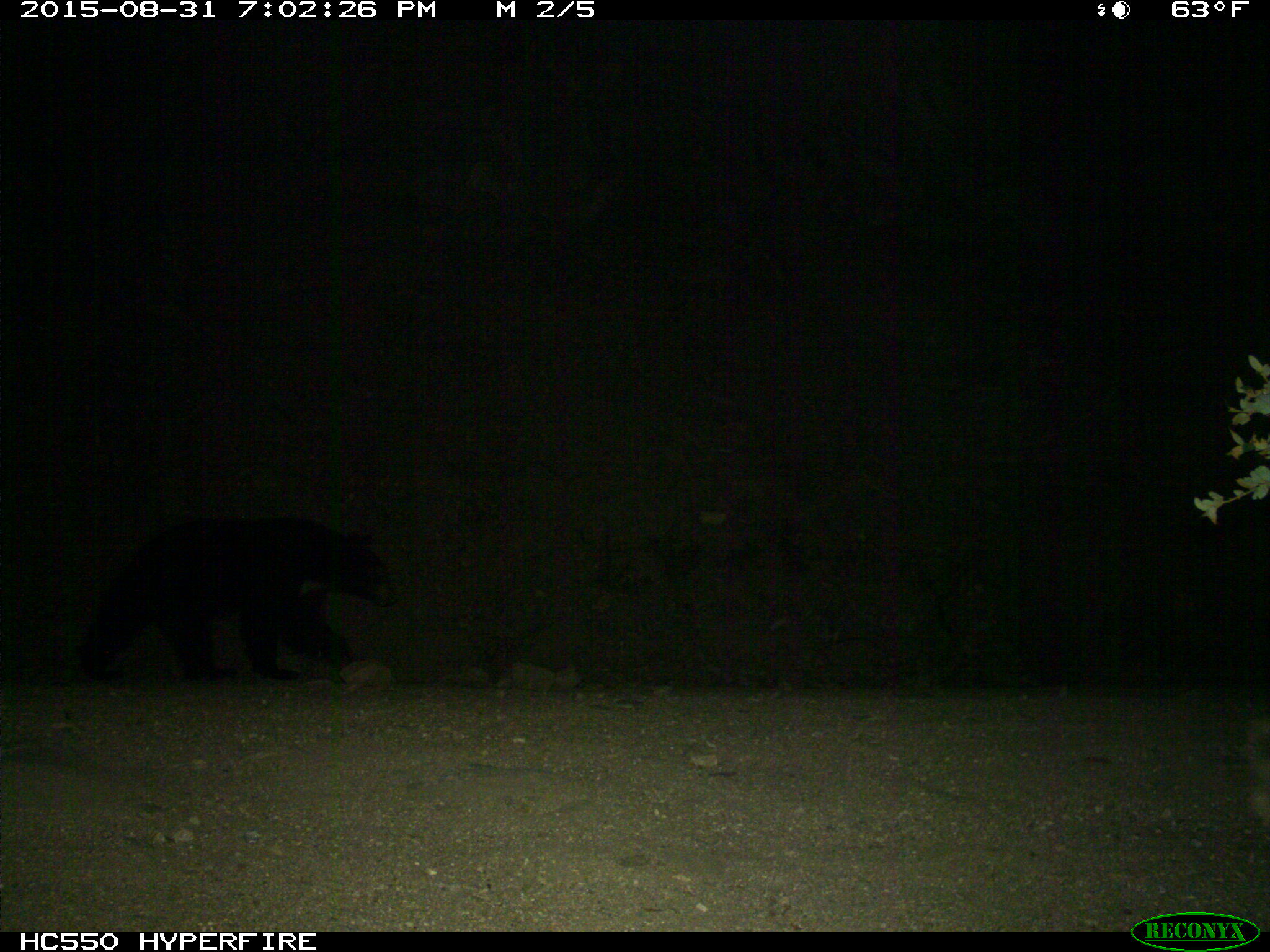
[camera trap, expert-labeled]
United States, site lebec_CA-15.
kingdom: Animalia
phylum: Chordata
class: Mammalia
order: Carnivora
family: Ursidae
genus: Ursus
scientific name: Ursus americanus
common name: american black bear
Ursus americanus (american black bear).